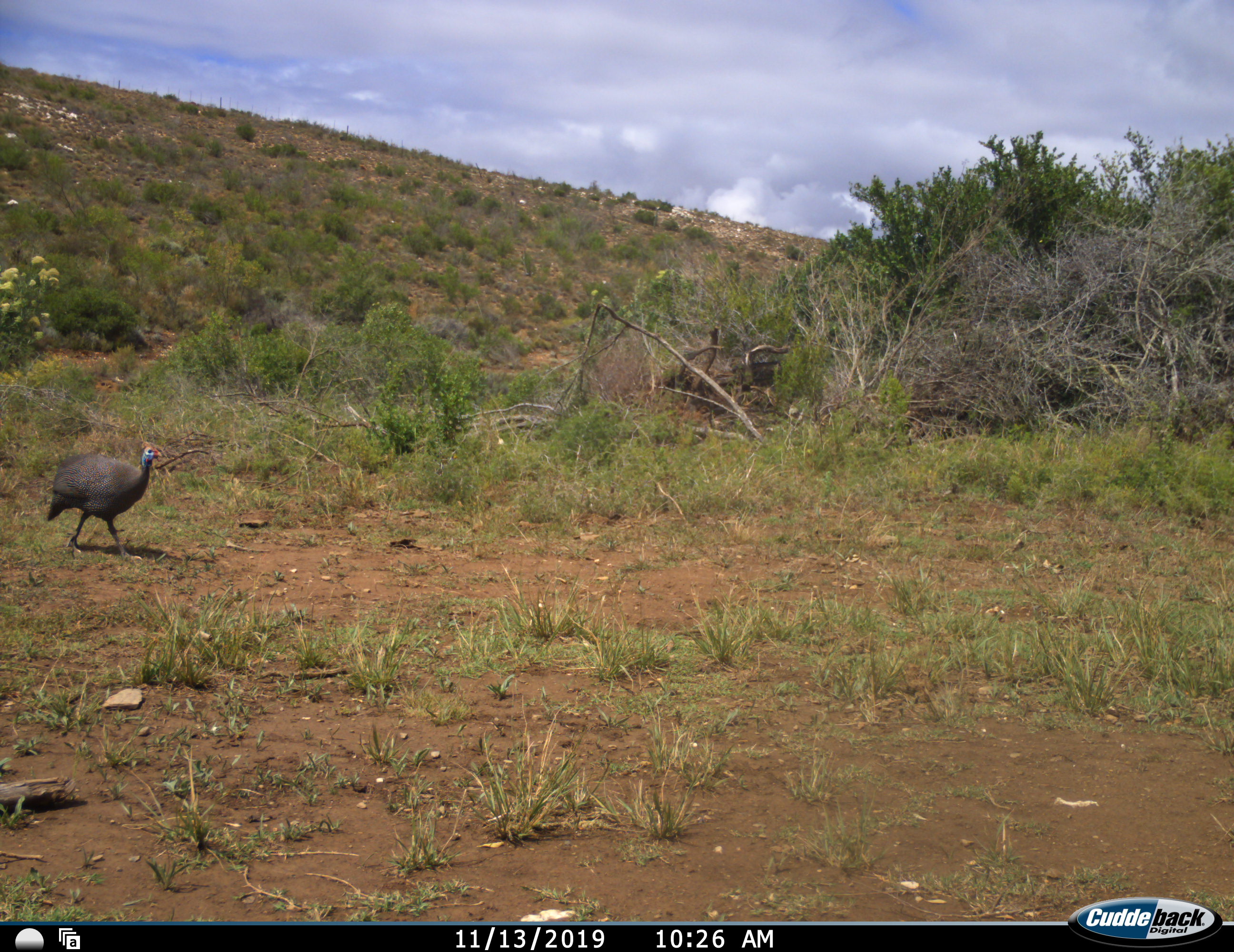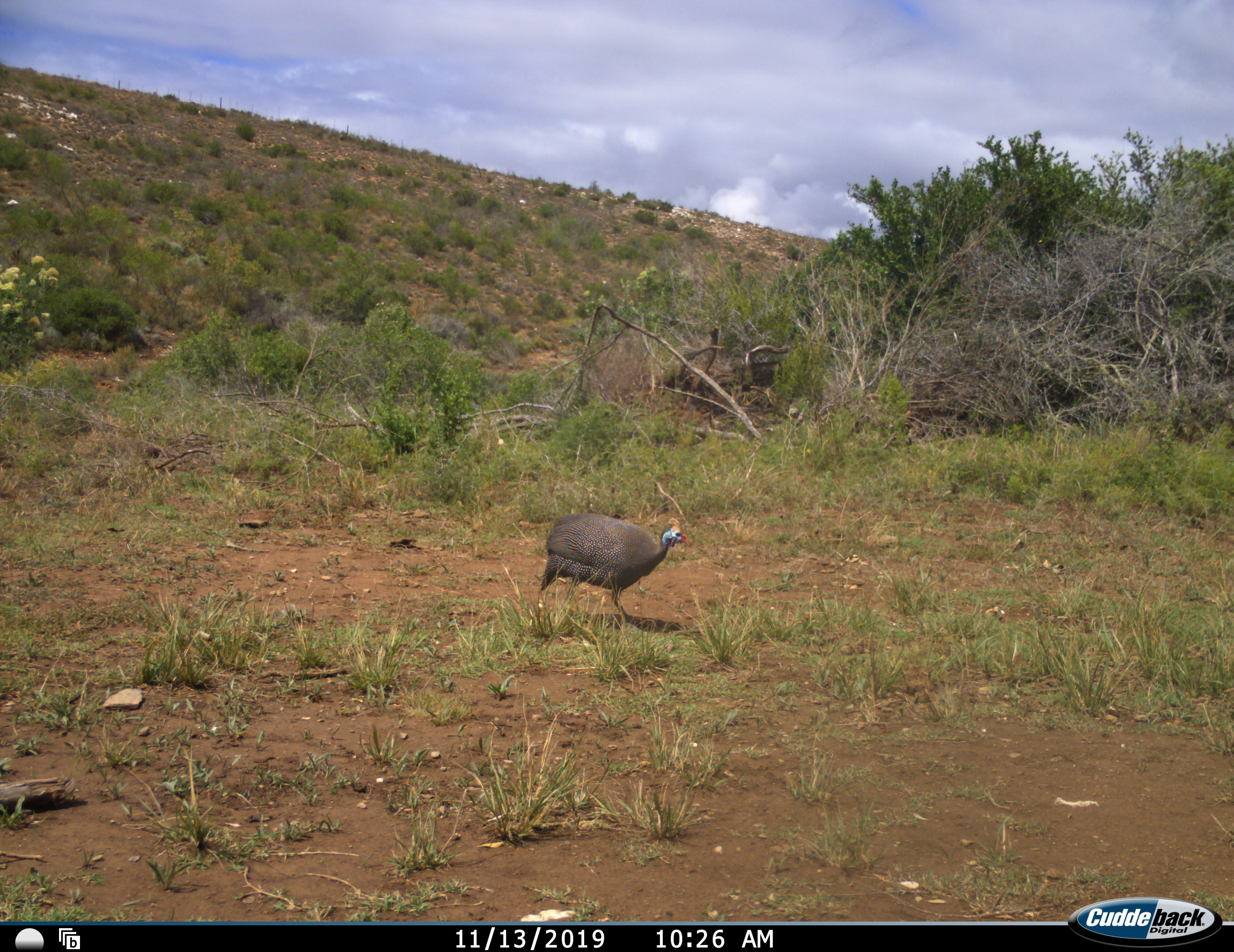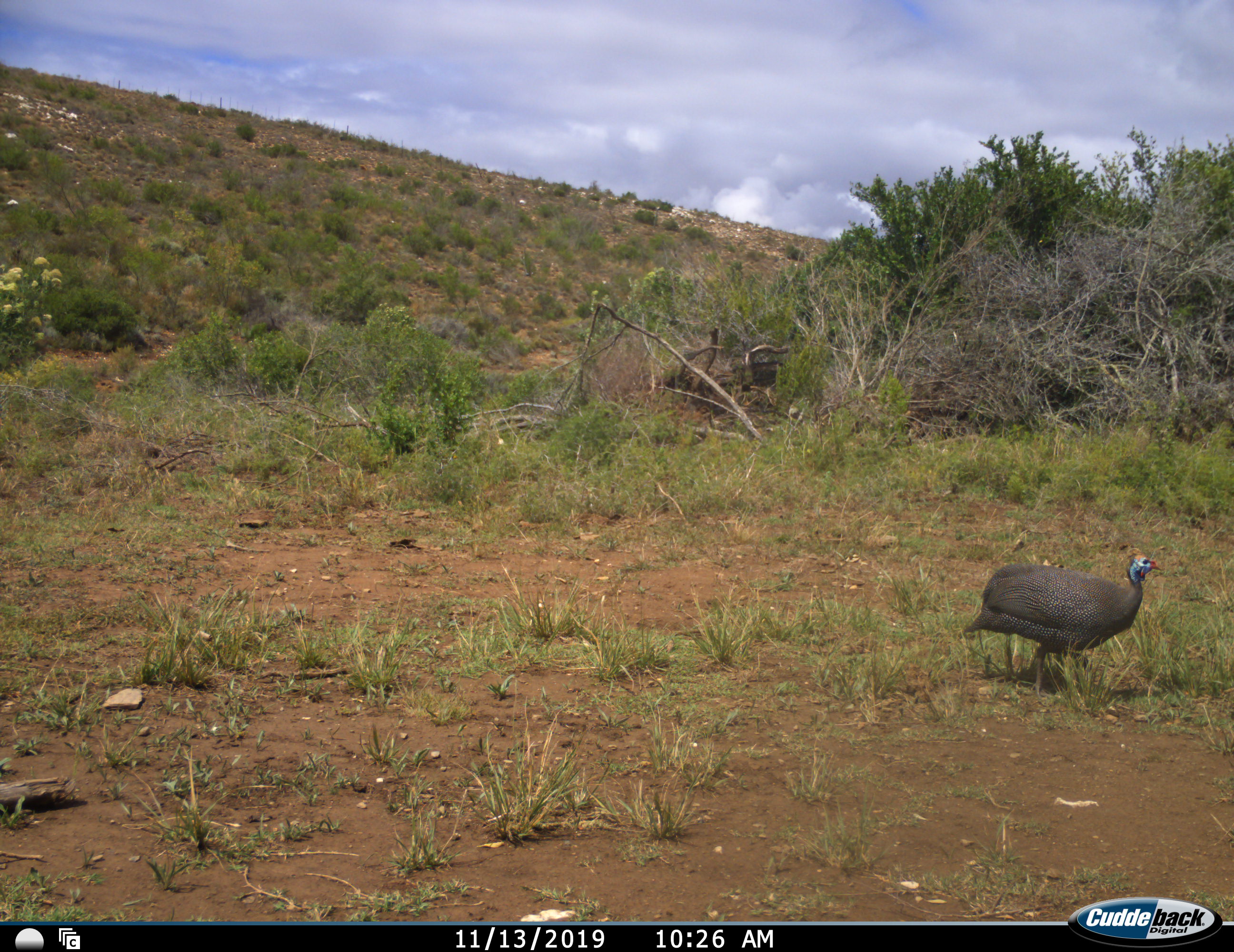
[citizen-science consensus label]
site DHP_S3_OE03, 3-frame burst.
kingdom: Animalia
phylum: Chordata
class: Aves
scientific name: Aves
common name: bird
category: birdother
Birdother (bird) (Aves), count 1. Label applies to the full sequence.